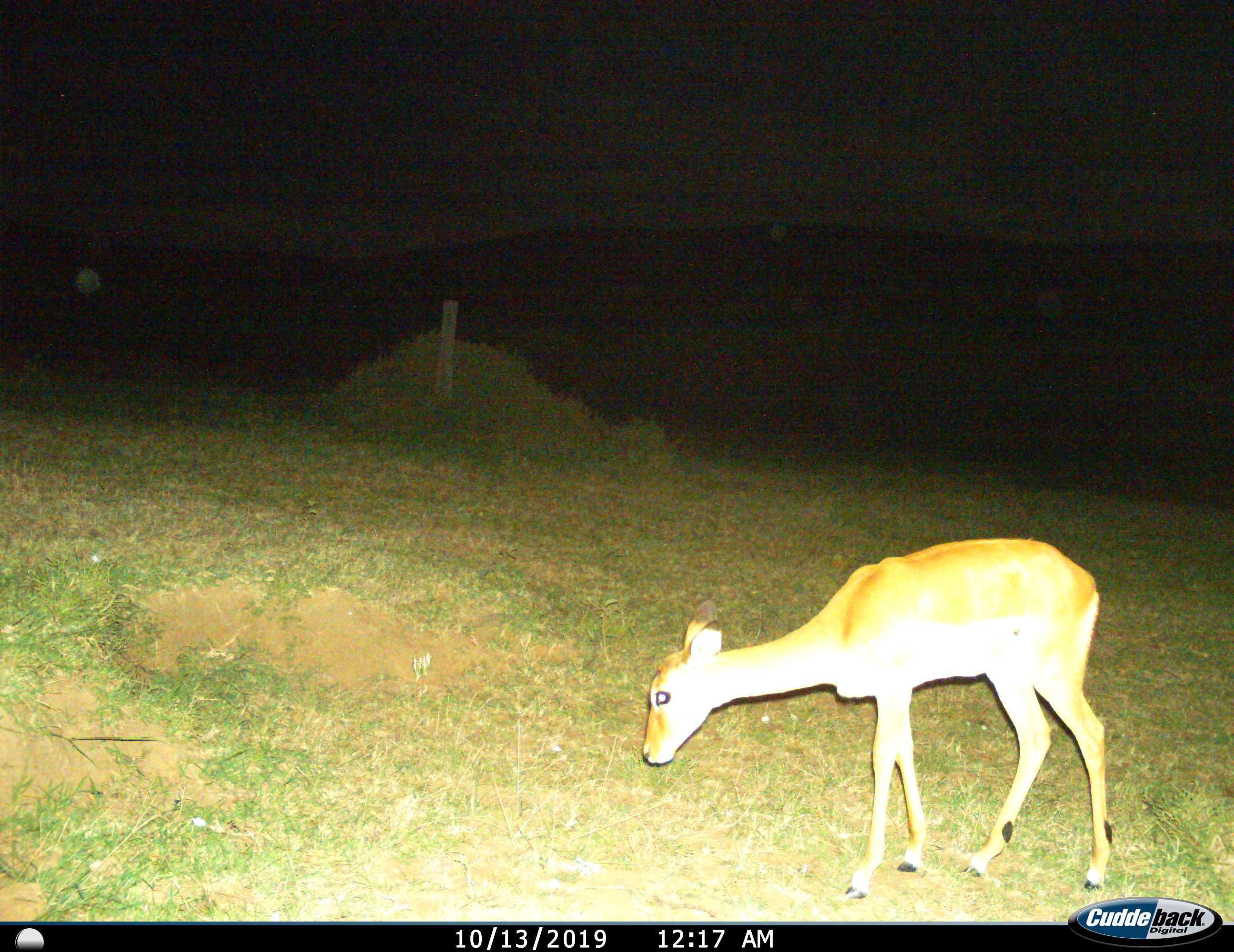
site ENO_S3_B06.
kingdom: Animalia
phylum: Chordata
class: Mammalia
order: Artiodactyla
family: Bovidae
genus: Aepyceros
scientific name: Aepyceros melampus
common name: impala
Impala (Aepyceros melampus), count 1. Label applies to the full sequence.